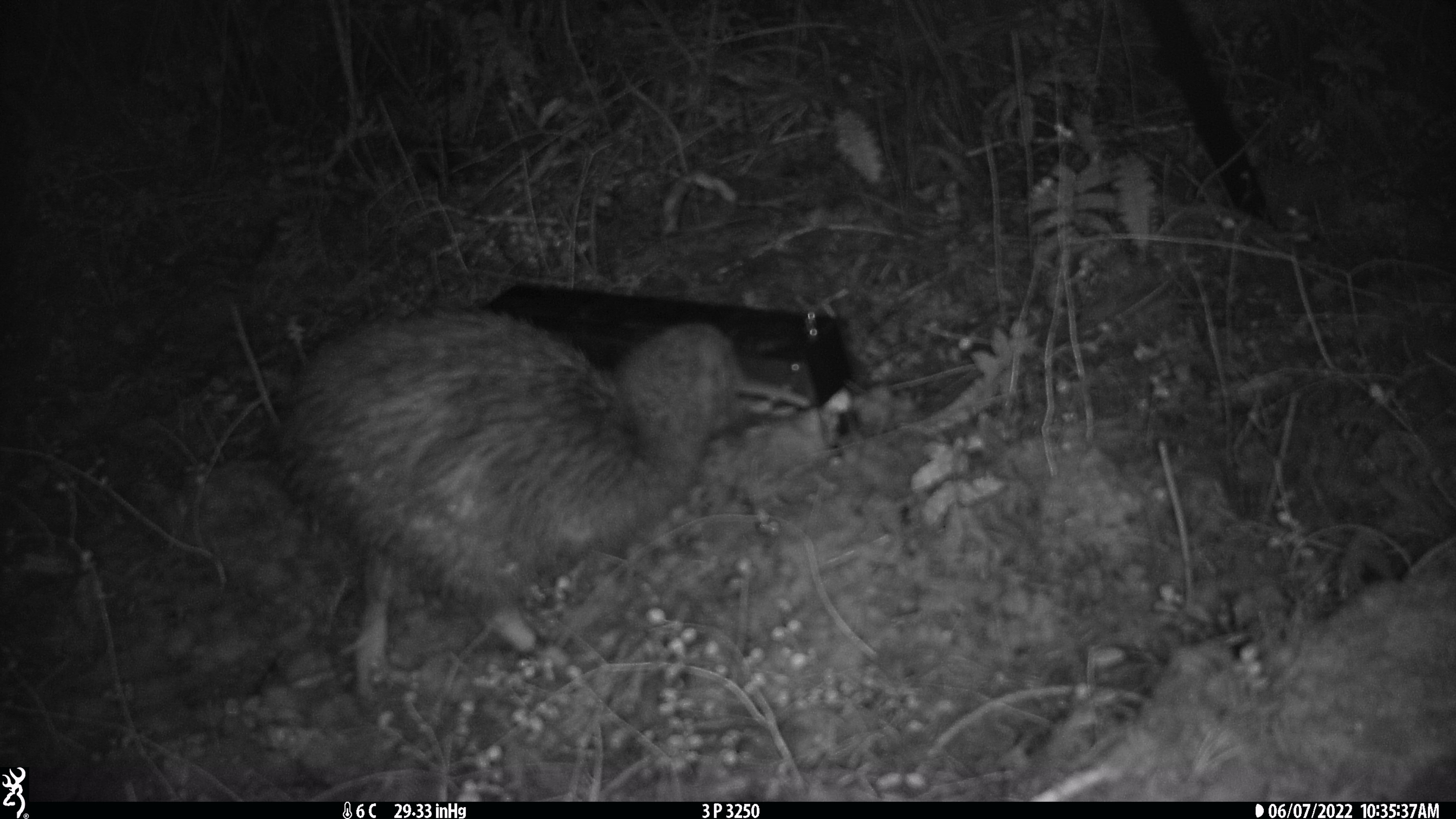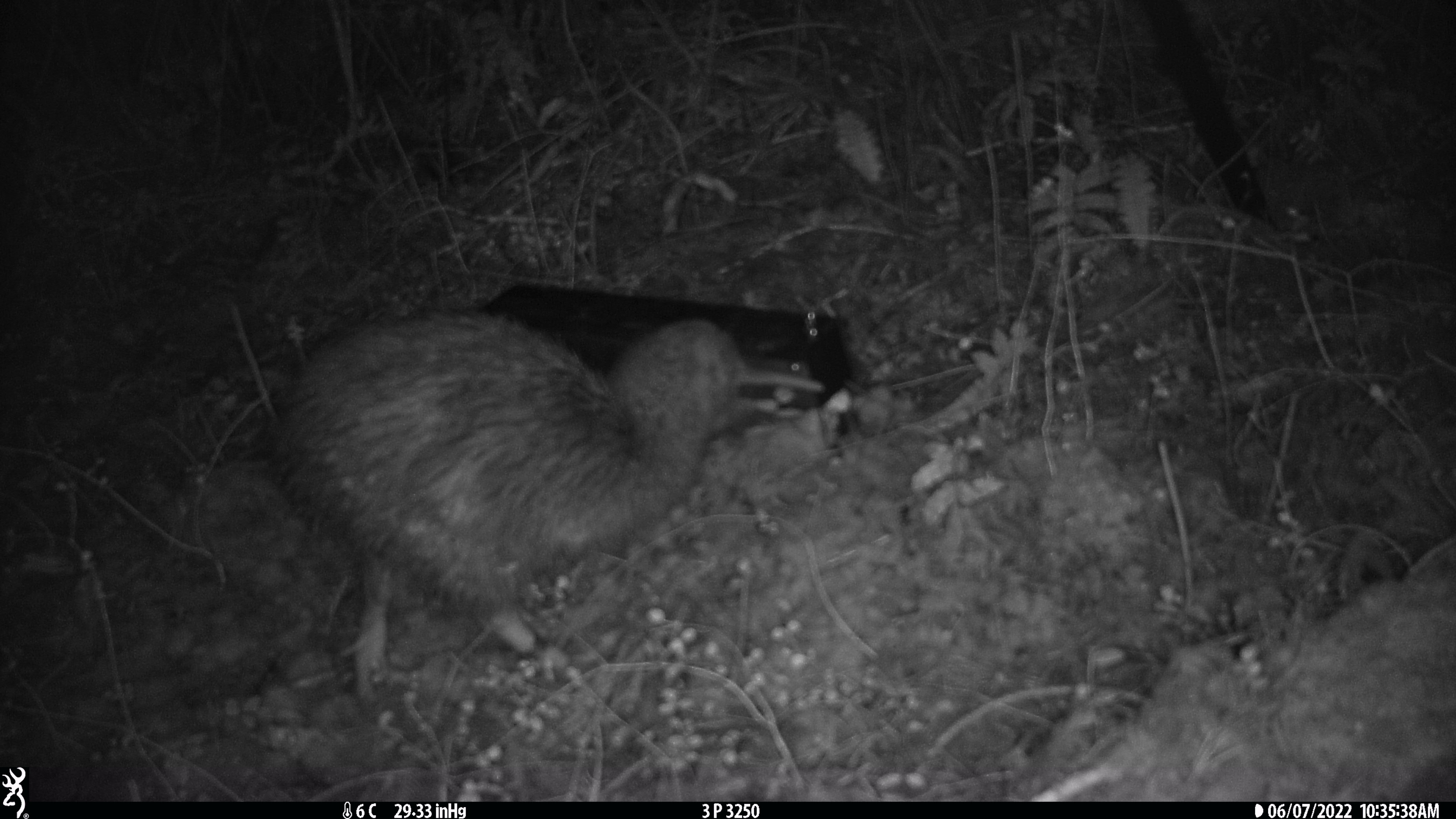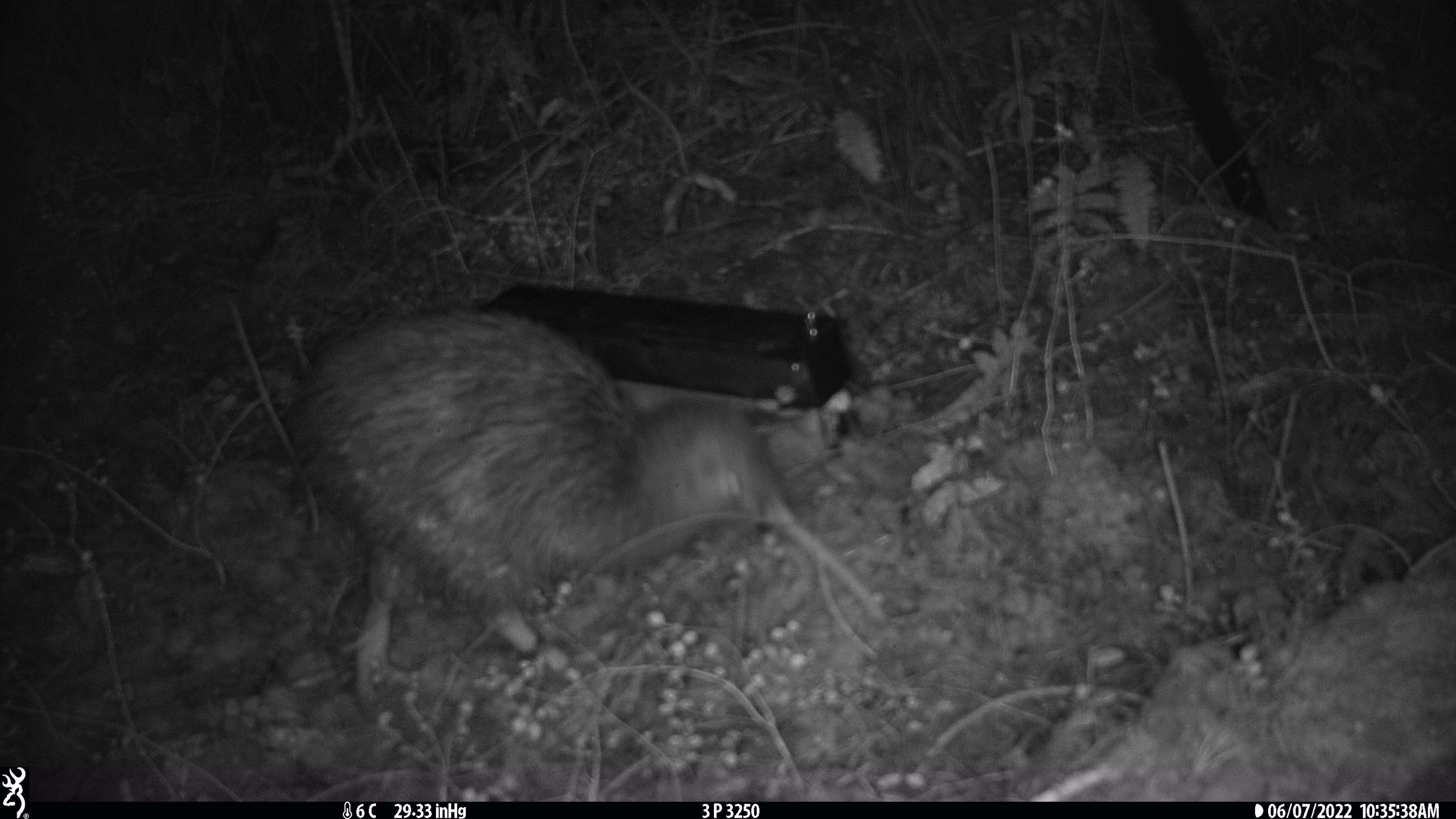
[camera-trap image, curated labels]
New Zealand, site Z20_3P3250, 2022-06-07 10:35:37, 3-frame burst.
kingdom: Animalia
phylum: Chordata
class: Aves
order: Apterygiformes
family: Apterygidae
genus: Apteryx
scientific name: Apteryx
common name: kiwi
Kiwi (Apteryx).